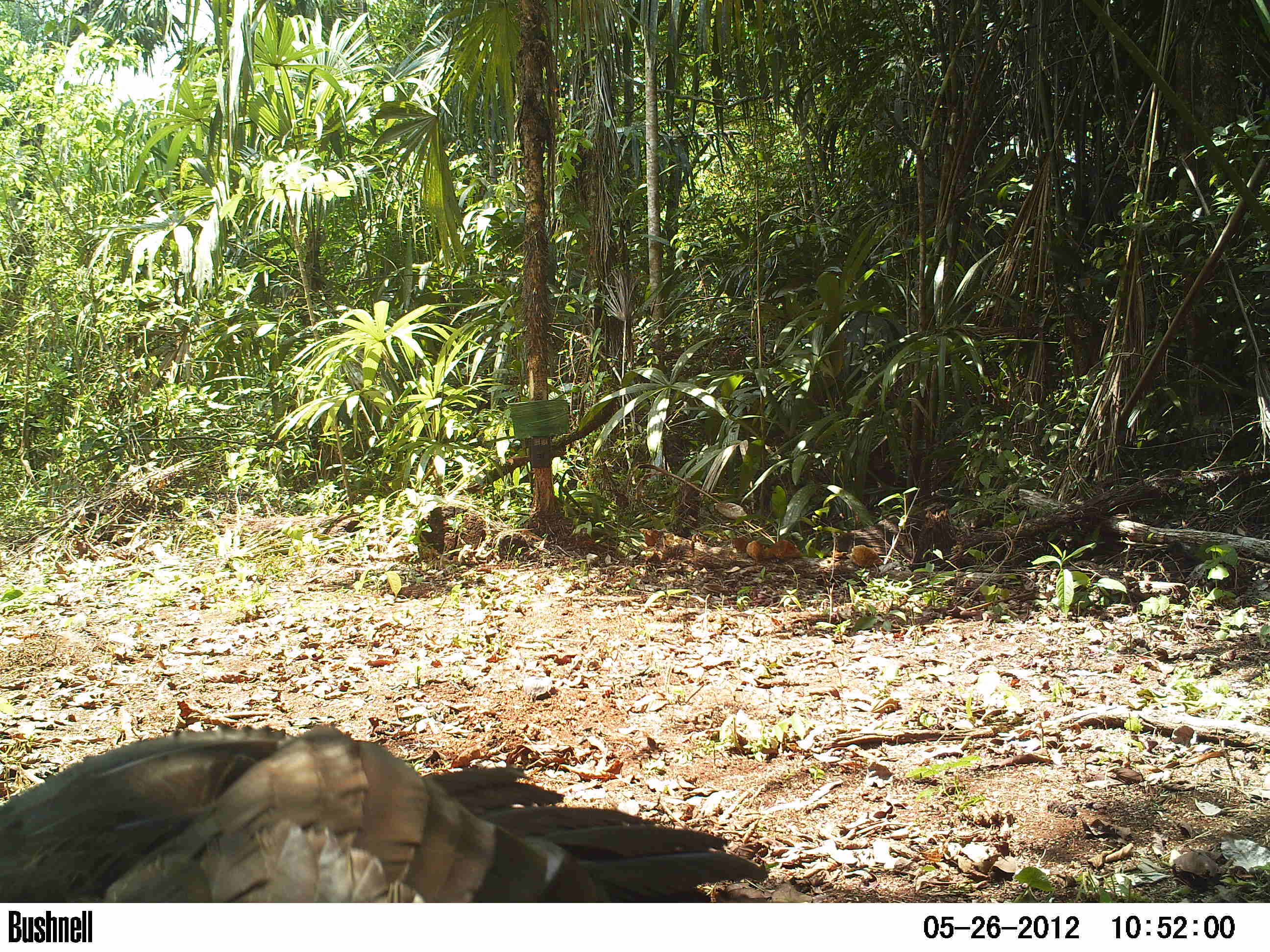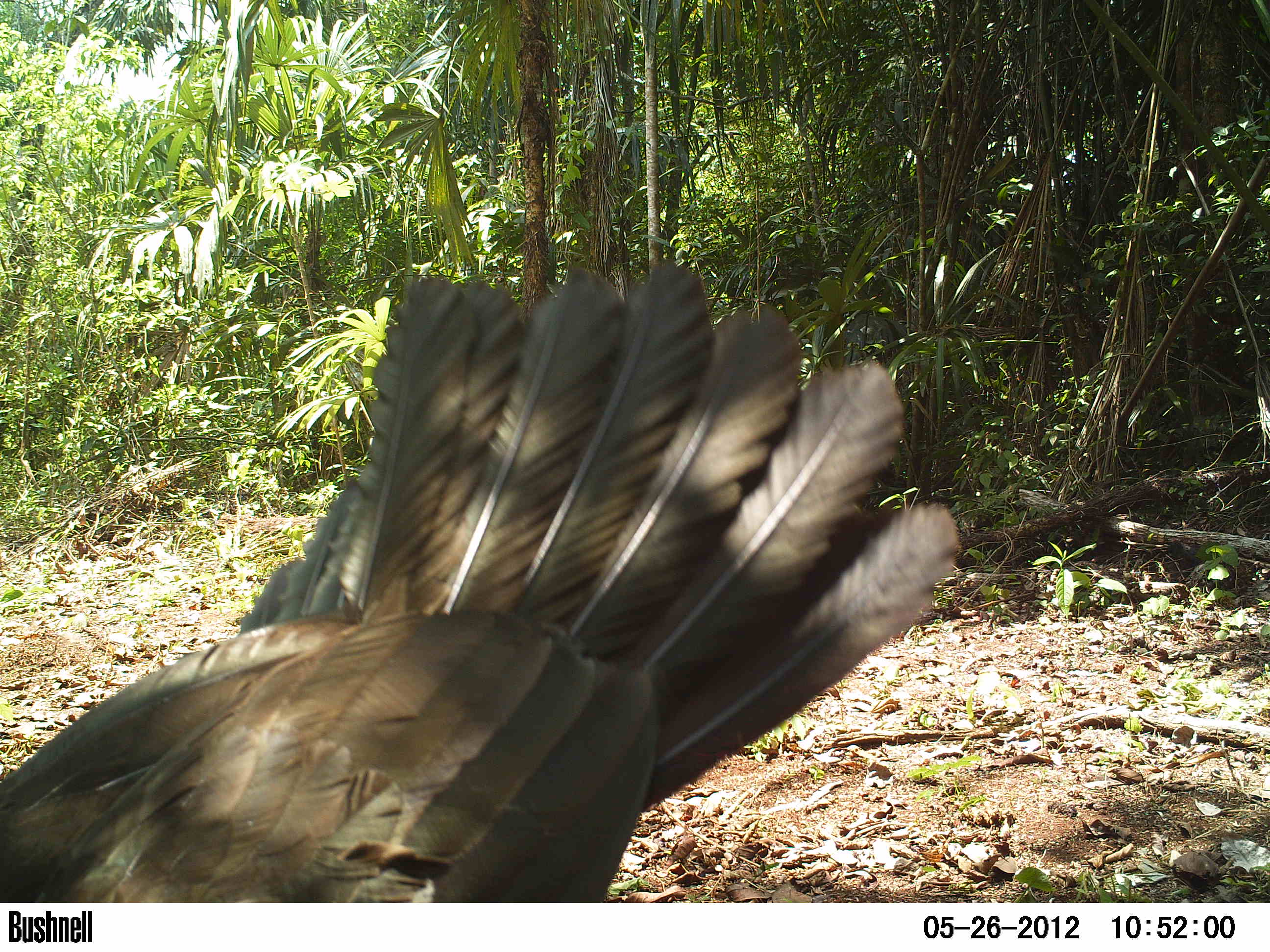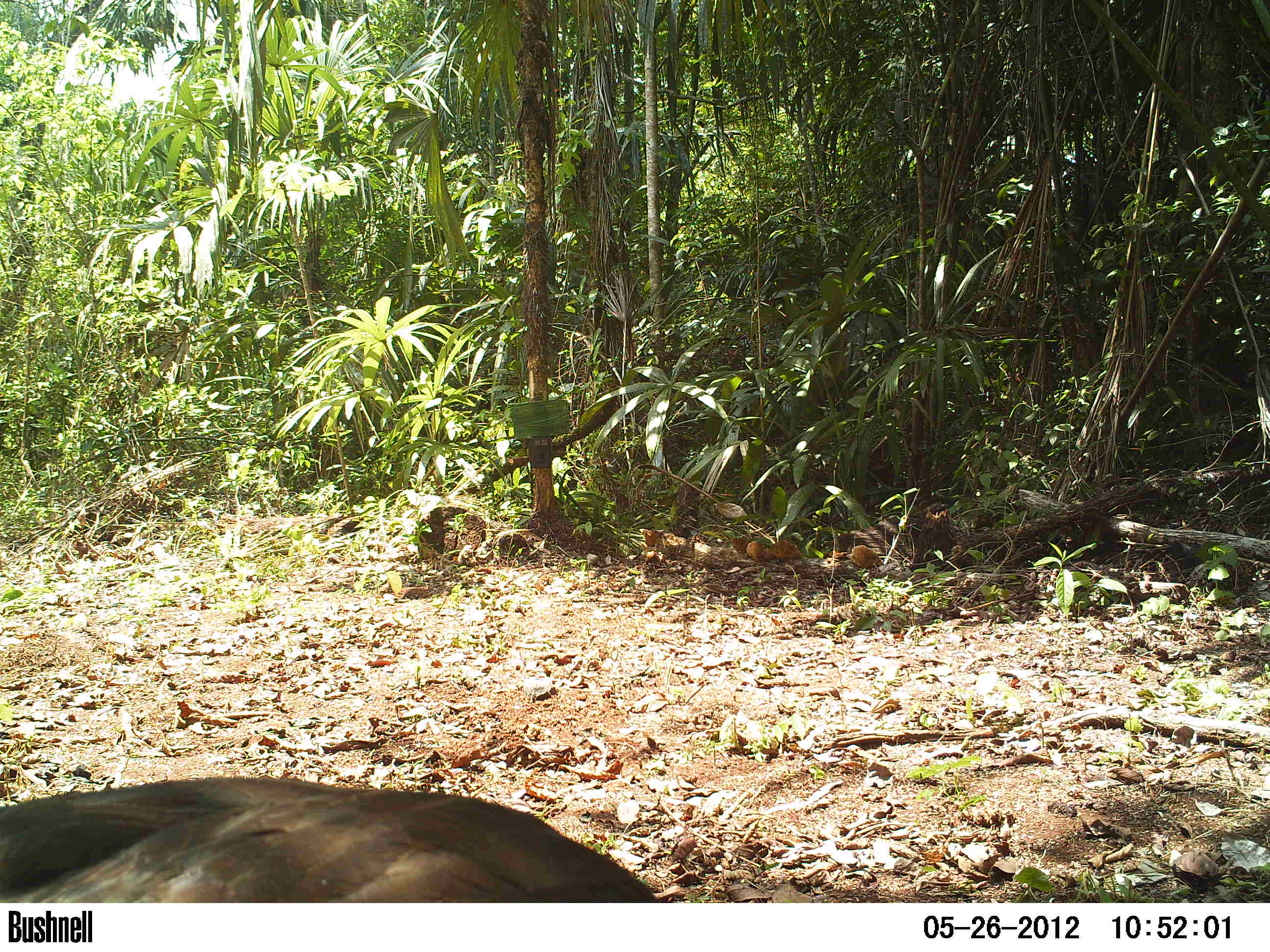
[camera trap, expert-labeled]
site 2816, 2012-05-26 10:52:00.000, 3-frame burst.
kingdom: Animalia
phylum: Chordata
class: Aves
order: Galliformes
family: Cracidae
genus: Penelope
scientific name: Penelope purpurascens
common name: crested guan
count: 1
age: adult